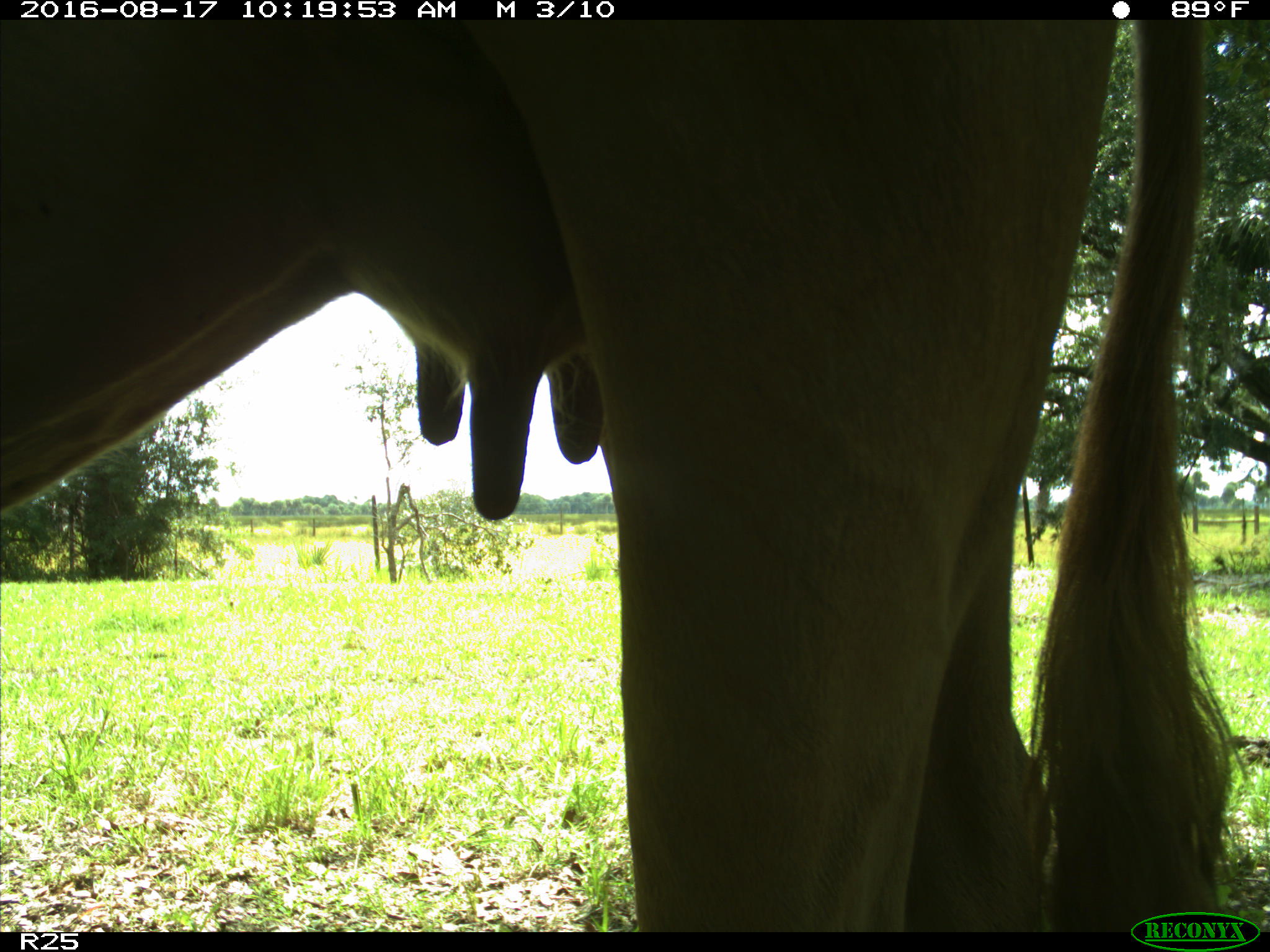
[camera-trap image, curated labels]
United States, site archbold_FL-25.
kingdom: Animalia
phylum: Chordata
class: Mammalia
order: Artiodactyla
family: Bovidae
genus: Bos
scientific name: Bos taurus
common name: domestic cow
Bos taurus (domestic cow).